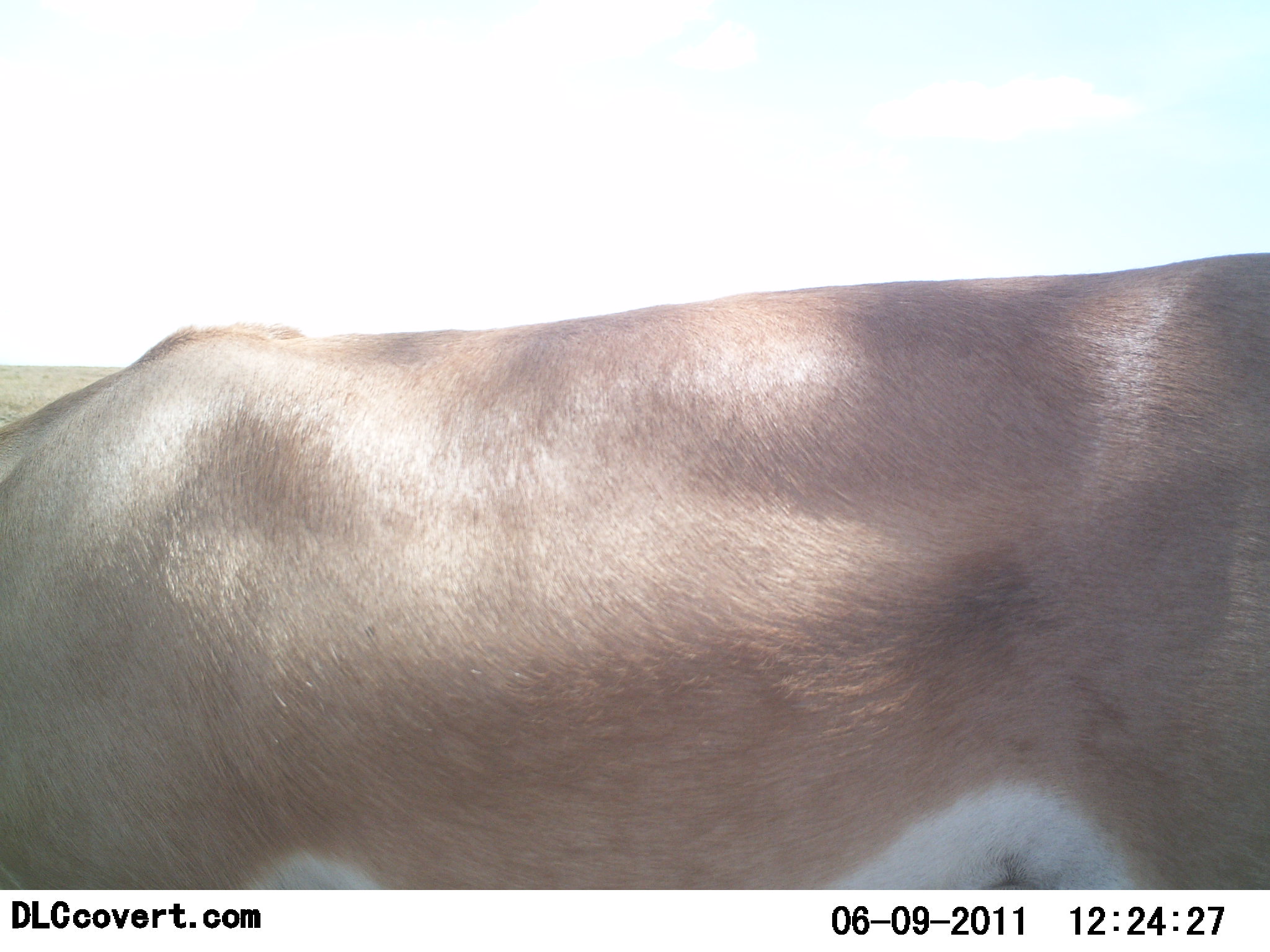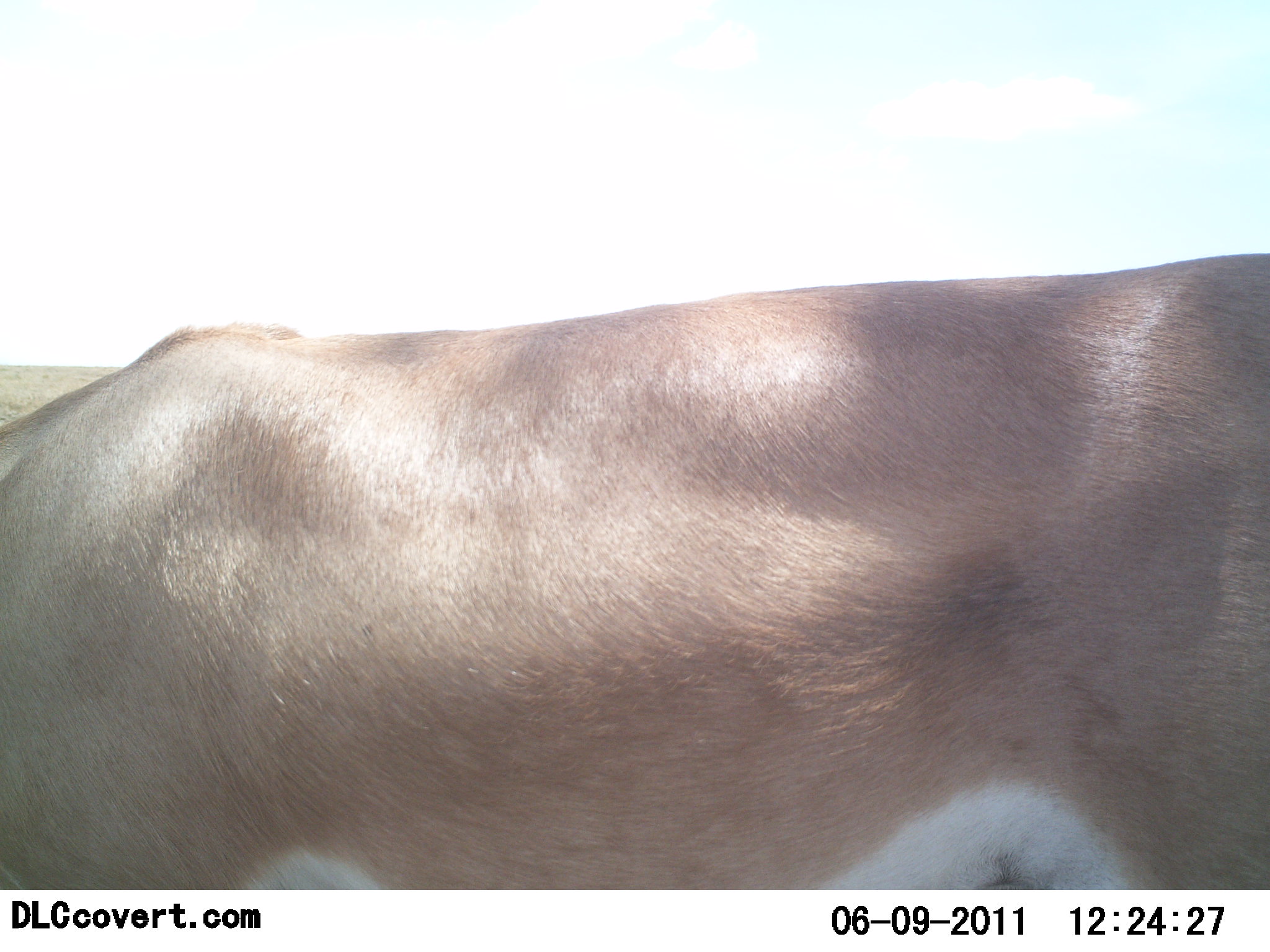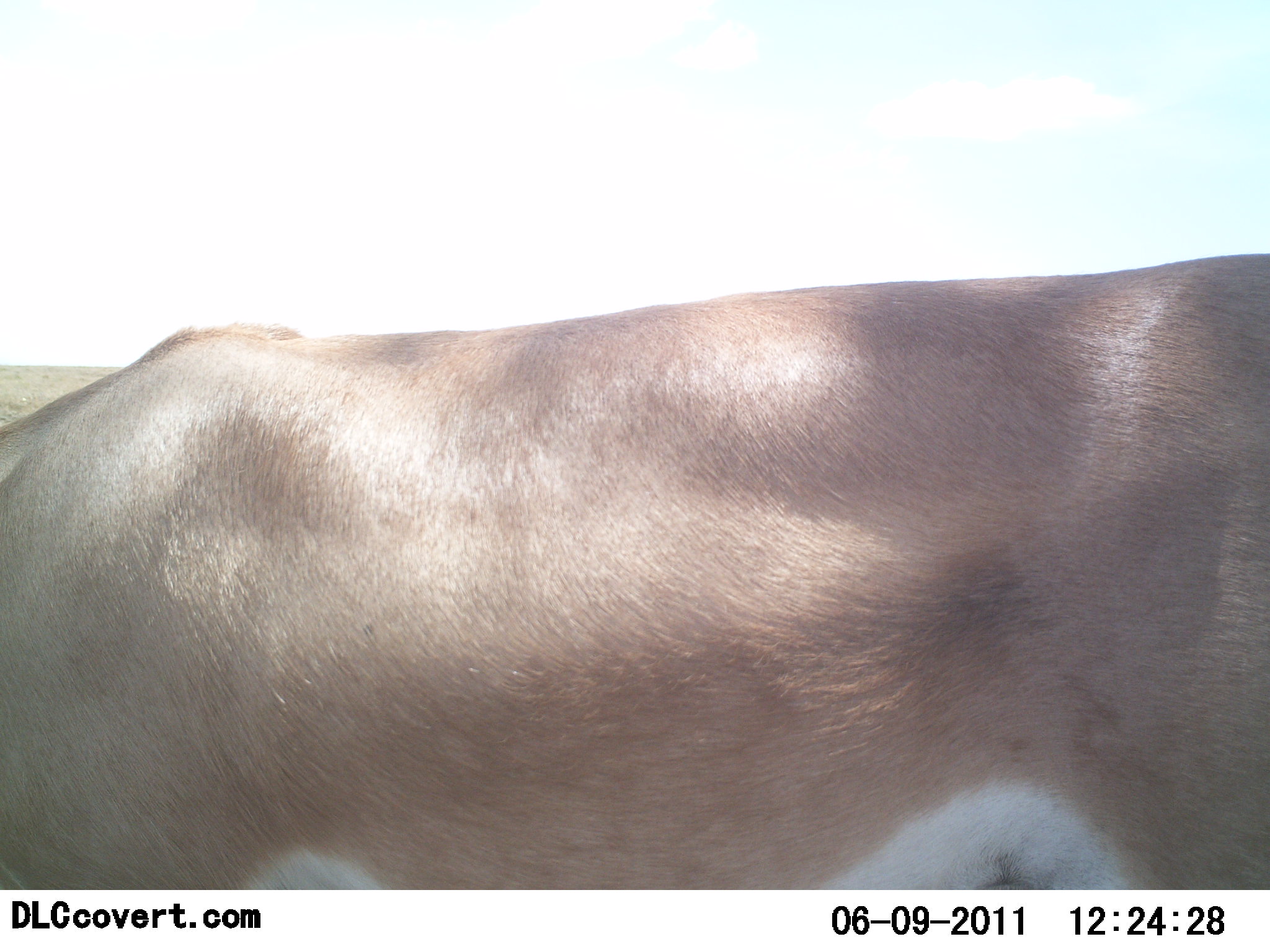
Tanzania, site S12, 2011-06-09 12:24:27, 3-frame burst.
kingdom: Animalia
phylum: Chordata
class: Mammalia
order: Artiodactyla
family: Bovidae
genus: Nanger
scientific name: Nanger granti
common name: grant's gazelle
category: gazellegrants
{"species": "gazellegrants (grant's gazelle) (Nanger granti)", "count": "1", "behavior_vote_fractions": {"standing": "55%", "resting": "0%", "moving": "9%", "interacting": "0%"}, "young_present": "0%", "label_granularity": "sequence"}